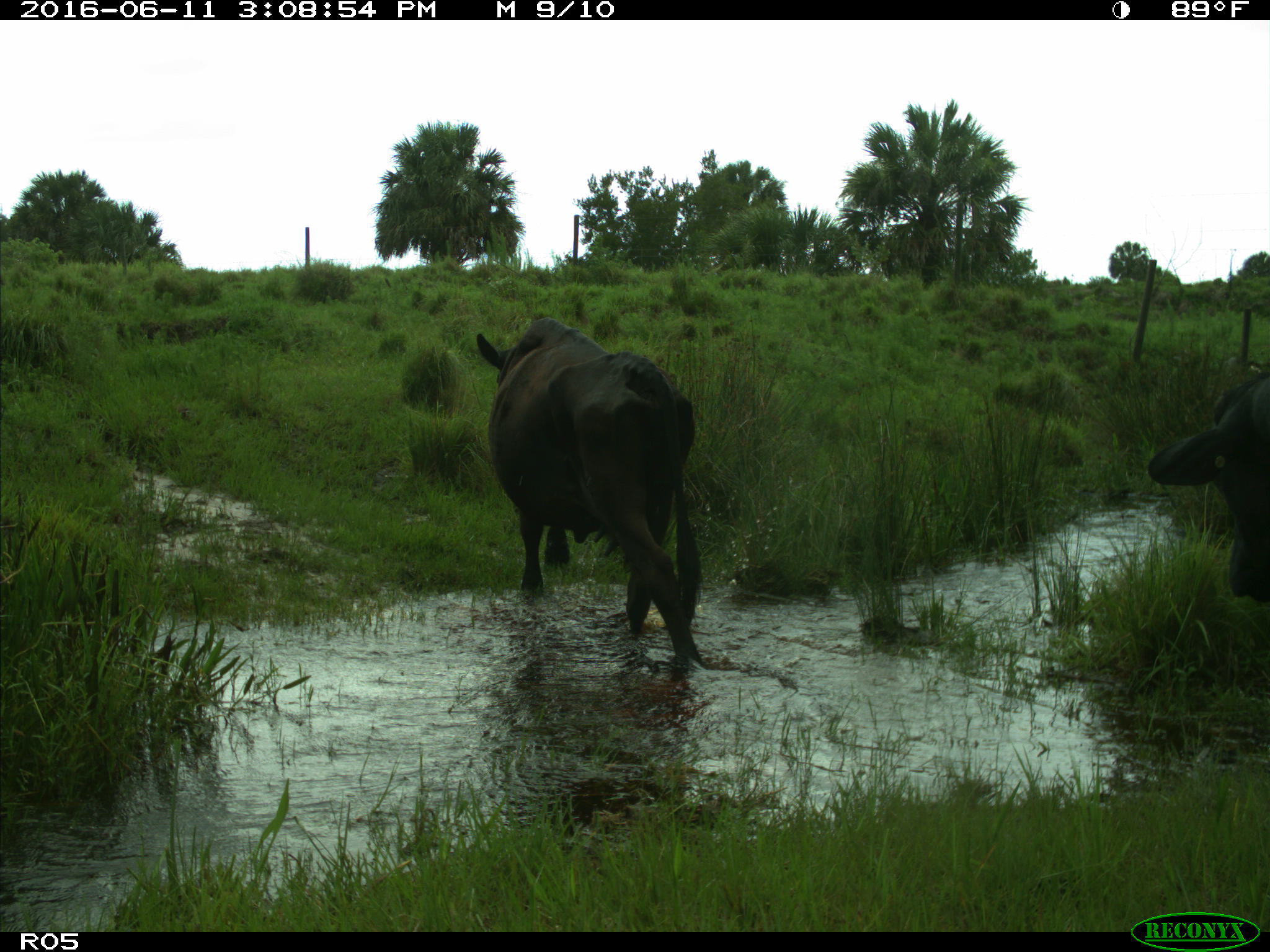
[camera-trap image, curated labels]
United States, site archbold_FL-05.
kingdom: Animalia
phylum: Chordata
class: Mammalia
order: Artiodactyla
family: Bovidae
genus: Bos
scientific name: Bos taurus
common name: domestic cow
Bos taurus (domestic cow).